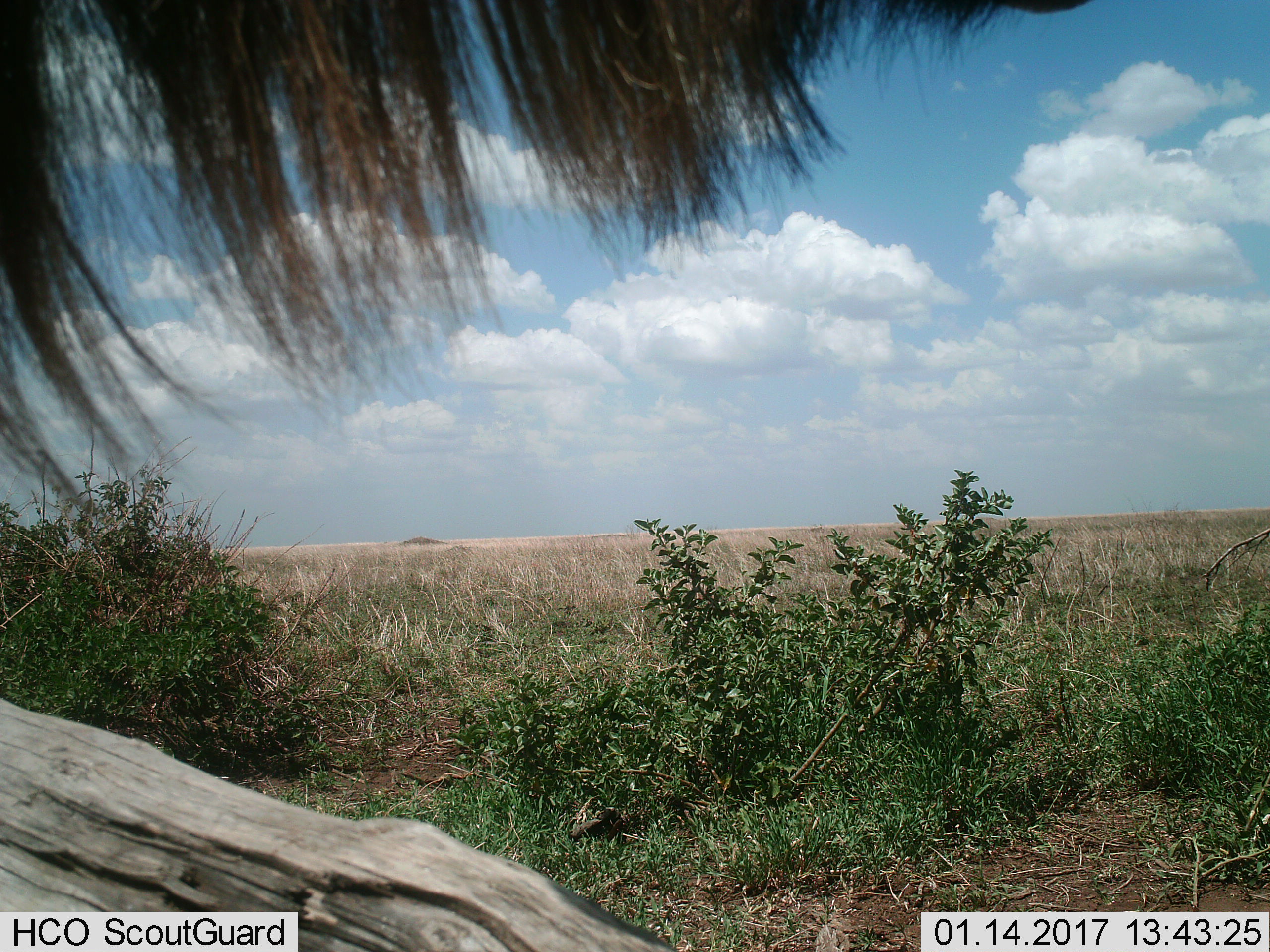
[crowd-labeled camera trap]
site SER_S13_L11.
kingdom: Animalia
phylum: Chordata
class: Mammalia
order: Artiodactyla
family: Bovidae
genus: Connochaetes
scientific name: Connochaetes taurinus taurinus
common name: blue wildebeest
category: wildebeestblue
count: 1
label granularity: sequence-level